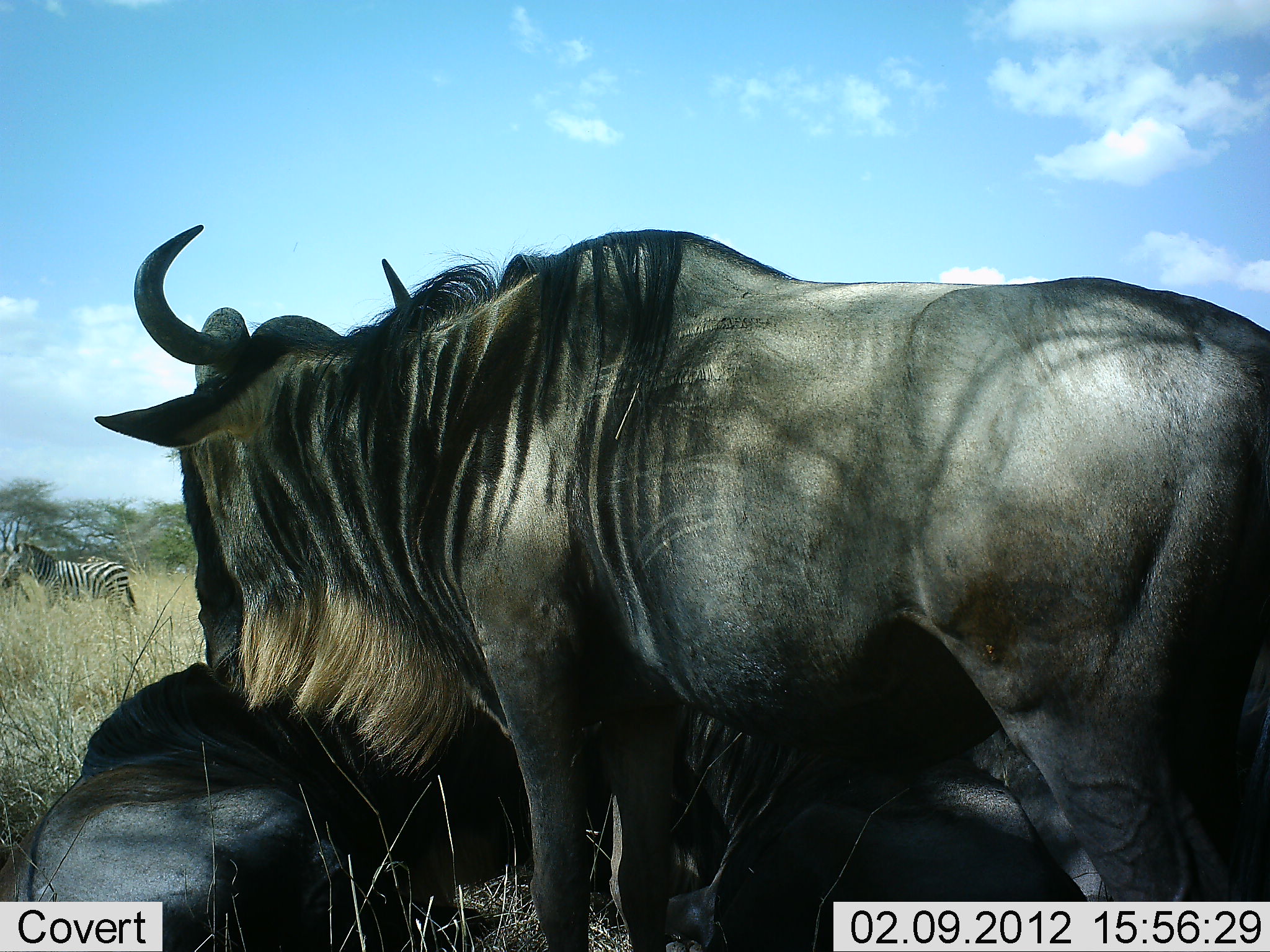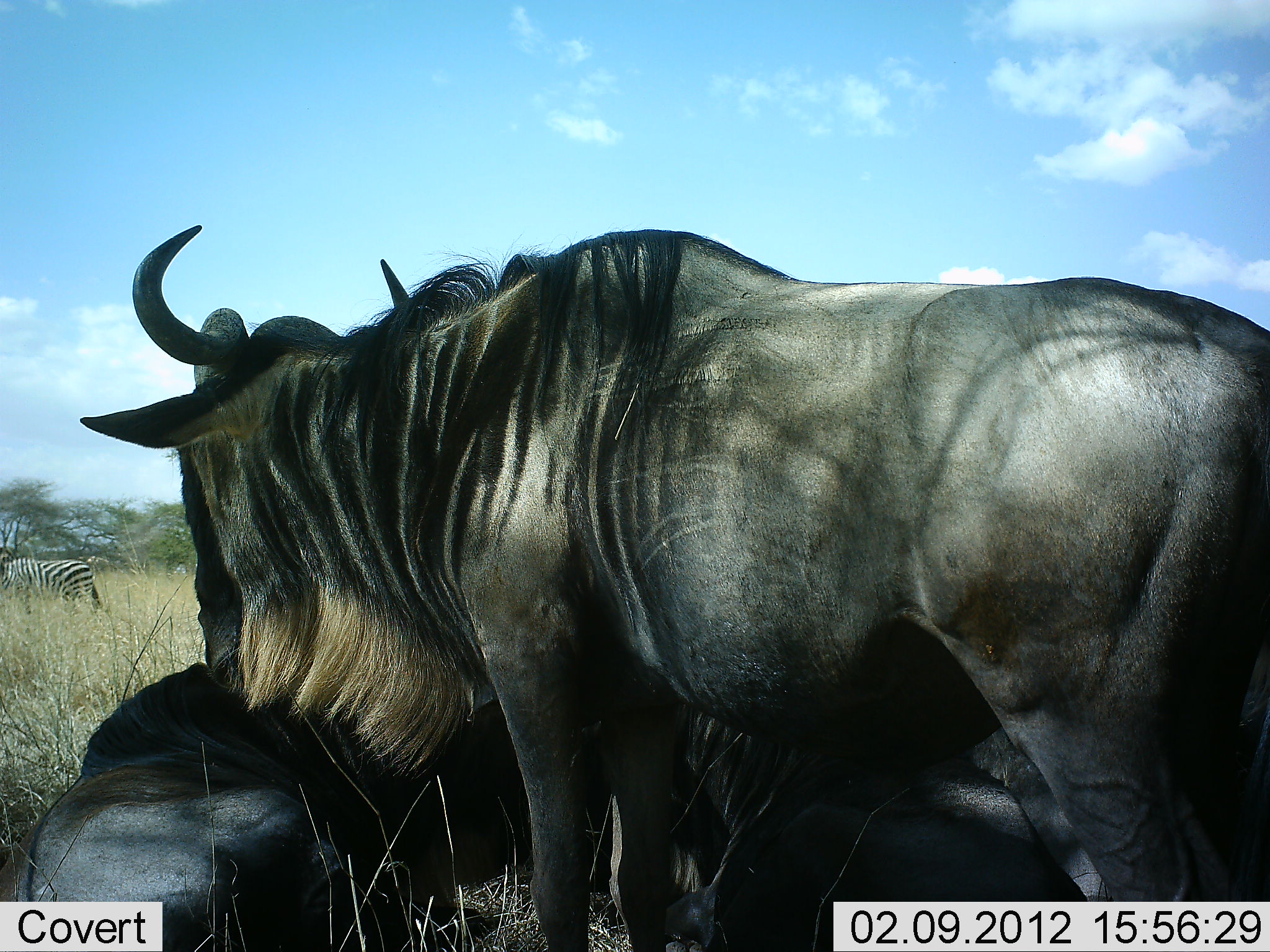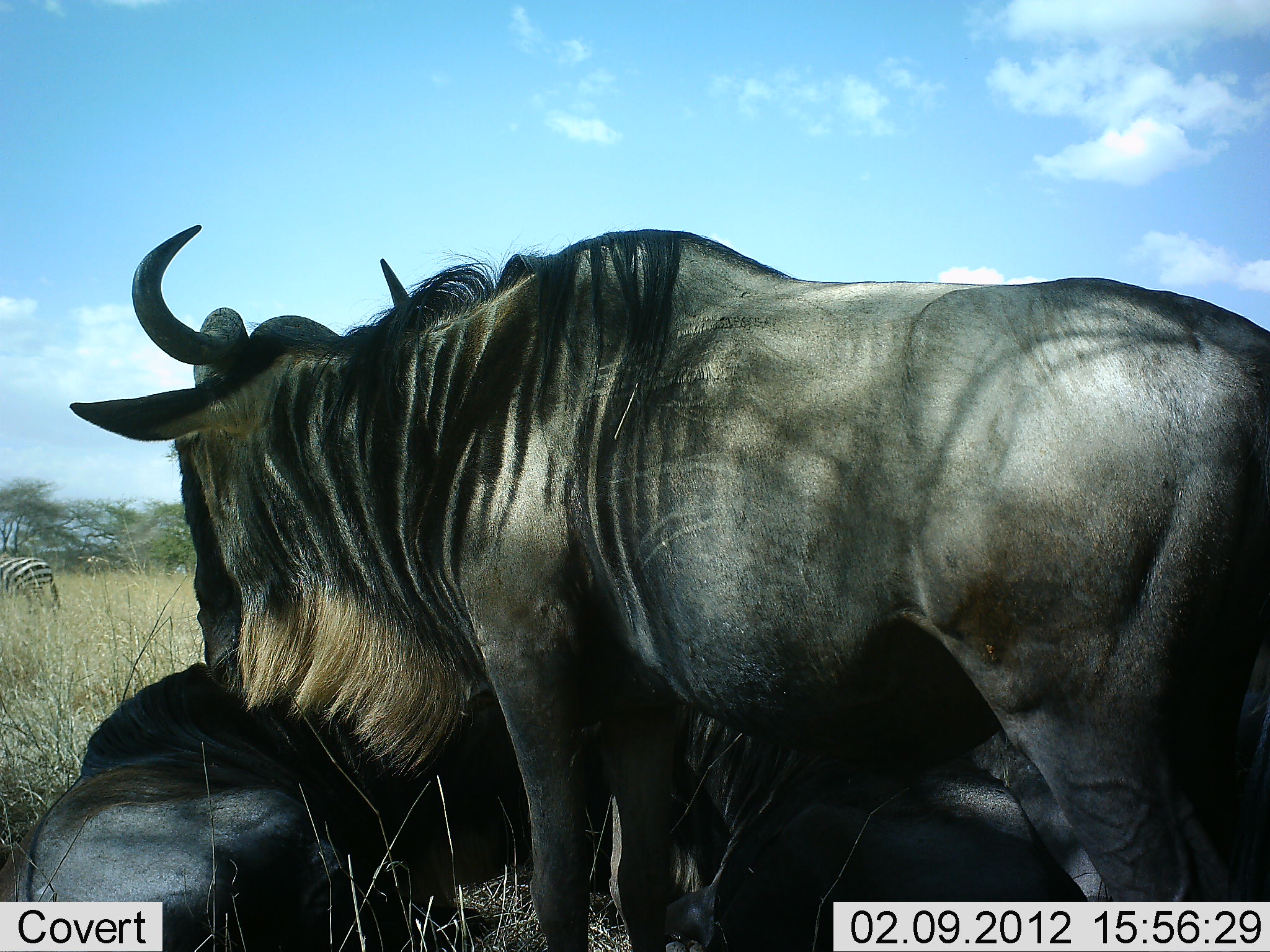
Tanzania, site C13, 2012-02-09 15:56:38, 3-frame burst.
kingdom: Animalia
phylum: Chordata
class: Mammalia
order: Artiodactyla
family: Bovidae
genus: Connochaetes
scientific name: Connochaetes taurinus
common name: blue wildebeest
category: wildebeest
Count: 3.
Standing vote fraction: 73%.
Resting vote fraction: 100%.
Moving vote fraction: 0%.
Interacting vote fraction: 0%.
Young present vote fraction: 0%.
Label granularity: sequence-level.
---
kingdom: Animalia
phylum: Chordata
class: Mammalia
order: Perissodactyla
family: Equidae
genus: Equus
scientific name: Equus quagga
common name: plains zebra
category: zebra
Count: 1.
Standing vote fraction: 0%.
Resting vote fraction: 0%.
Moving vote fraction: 100%.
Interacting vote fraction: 0%.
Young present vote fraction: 0%.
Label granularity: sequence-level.